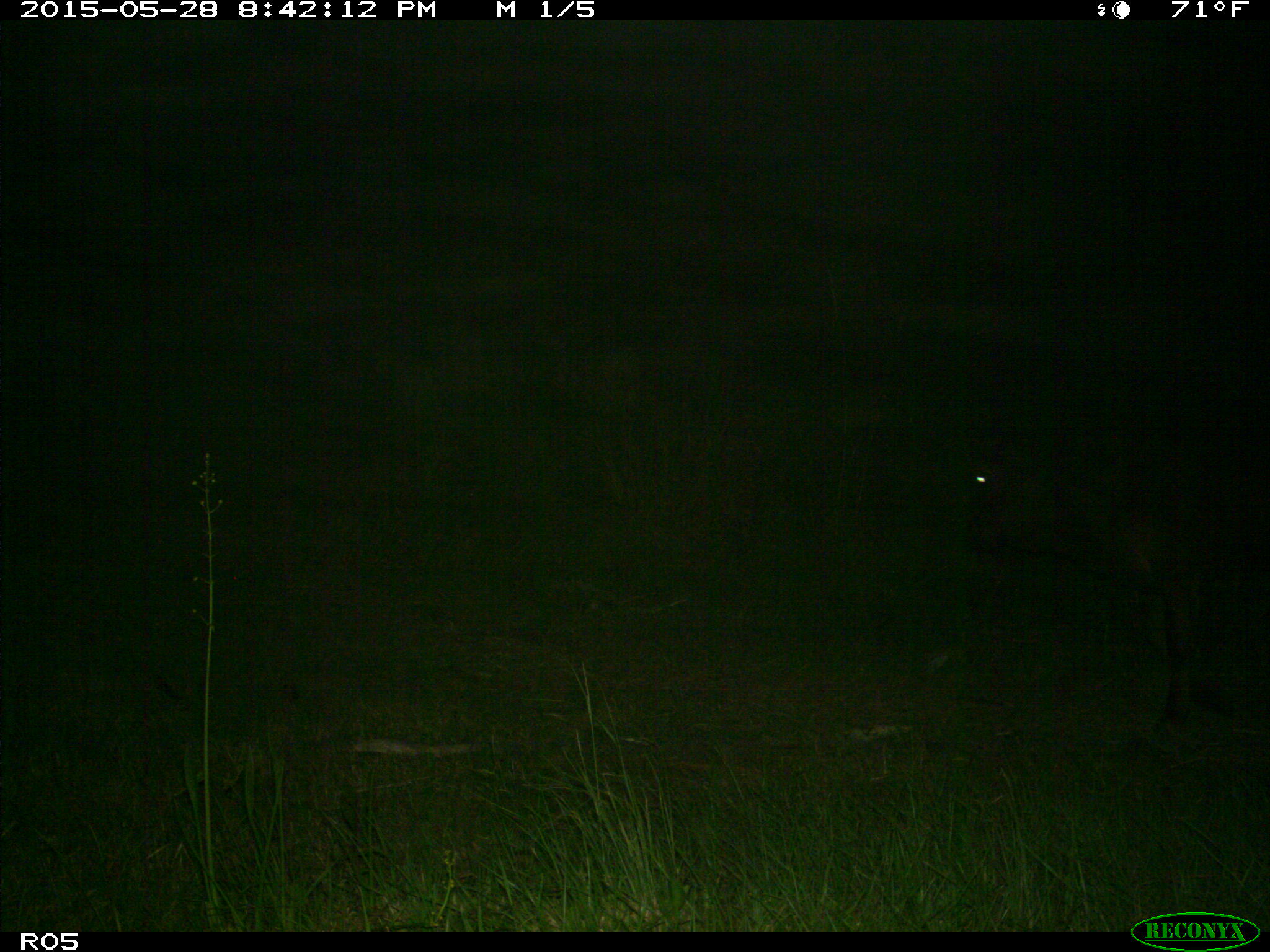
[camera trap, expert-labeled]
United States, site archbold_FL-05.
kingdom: Animalia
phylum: Chordata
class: Mammalia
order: Artiodactyla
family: Bovidae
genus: Bos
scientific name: Bos taurus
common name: domestic cow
Bos taurus (domestic cow).